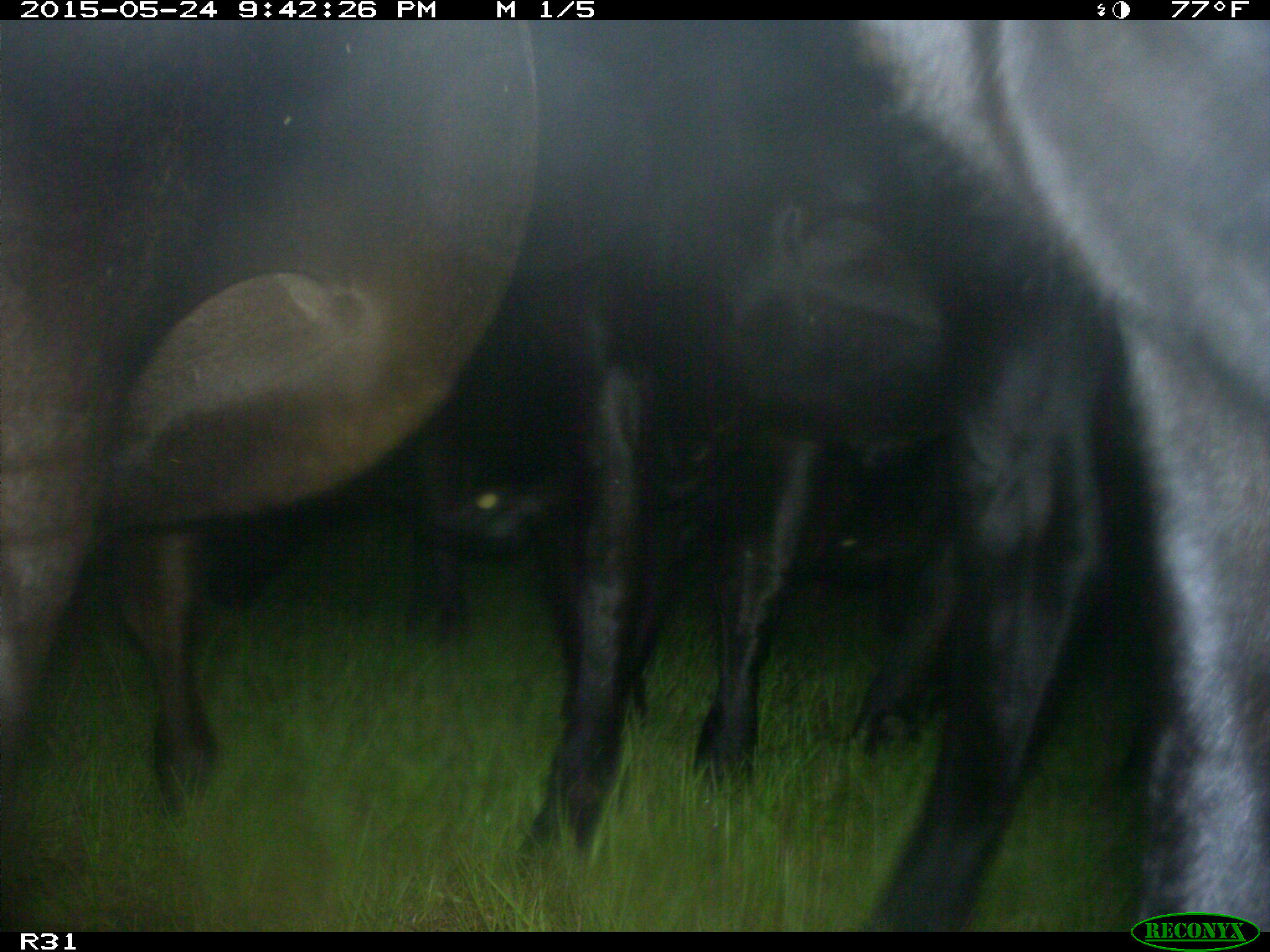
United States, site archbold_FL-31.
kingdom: Animalia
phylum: Chordata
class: Mammalia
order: Artiodactyla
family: Bovidae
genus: Bos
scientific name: Bos taurus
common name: domestic cow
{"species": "Bos taurus (domestic cow)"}